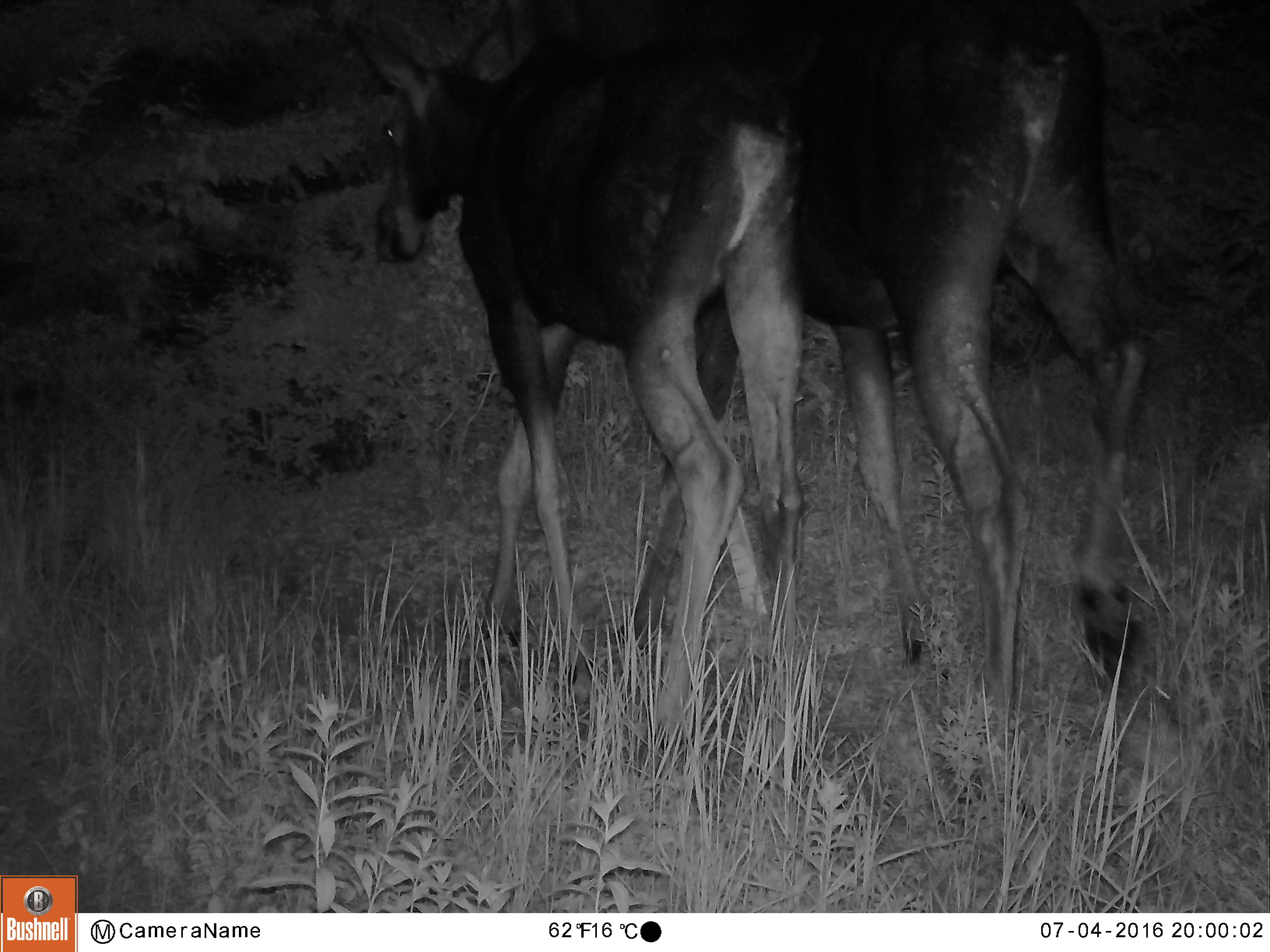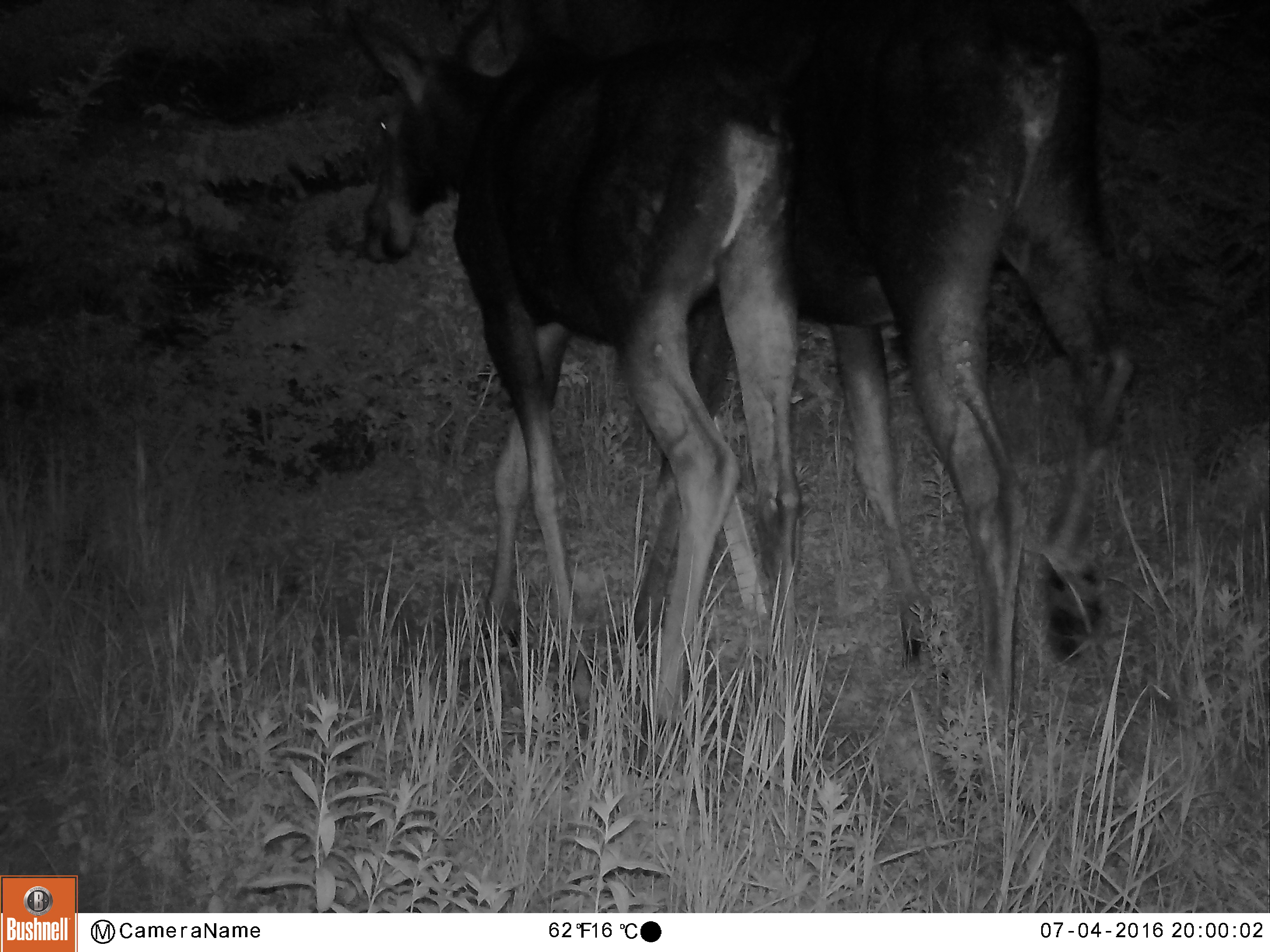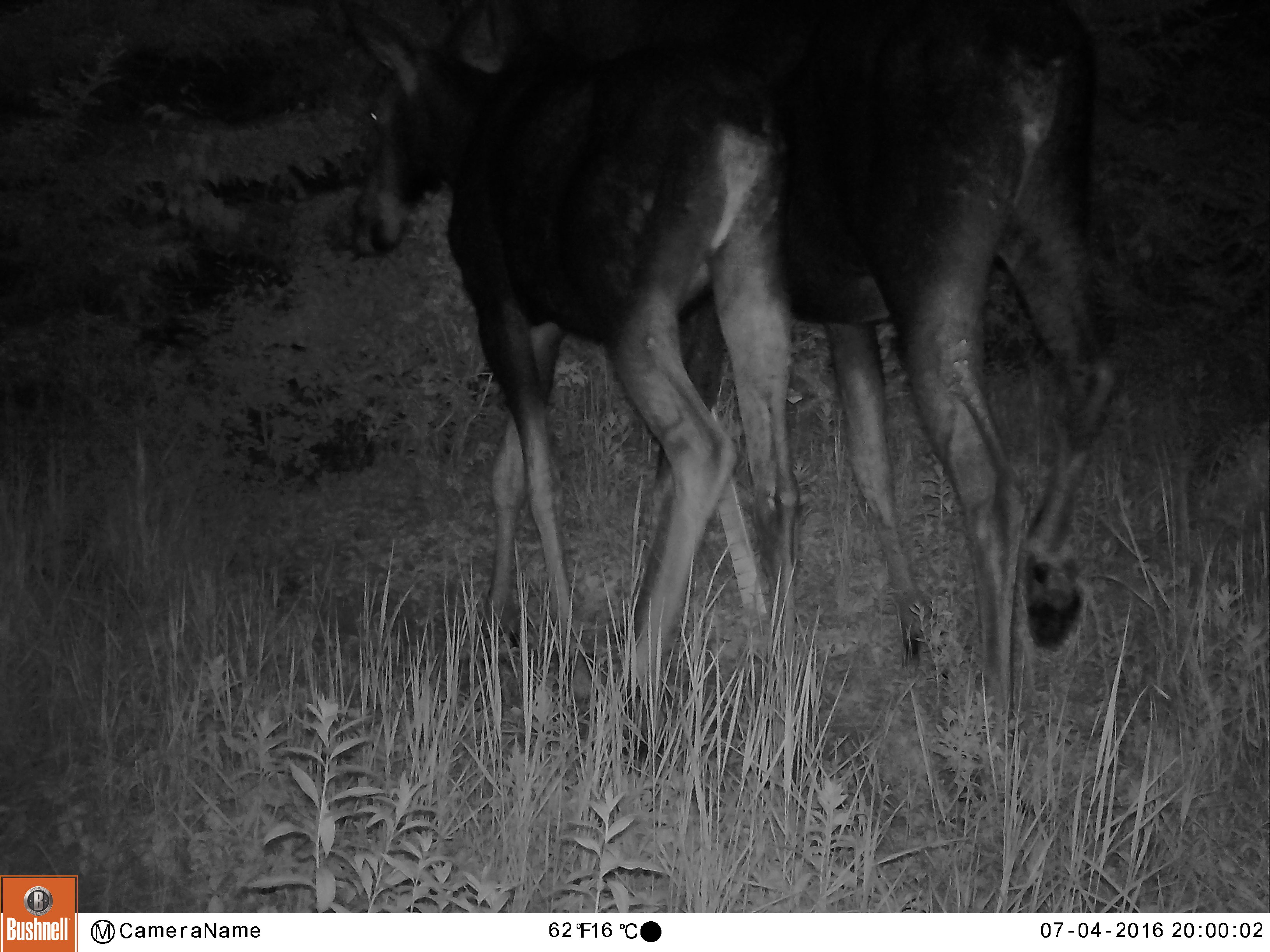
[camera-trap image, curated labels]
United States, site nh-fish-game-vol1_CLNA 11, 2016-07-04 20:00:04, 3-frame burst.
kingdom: Animalia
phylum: Chordata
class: Mammalia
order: Artiodactyla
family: Cervidae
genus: Alces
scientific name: Alces alces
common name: moose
Moose (Alces alces).